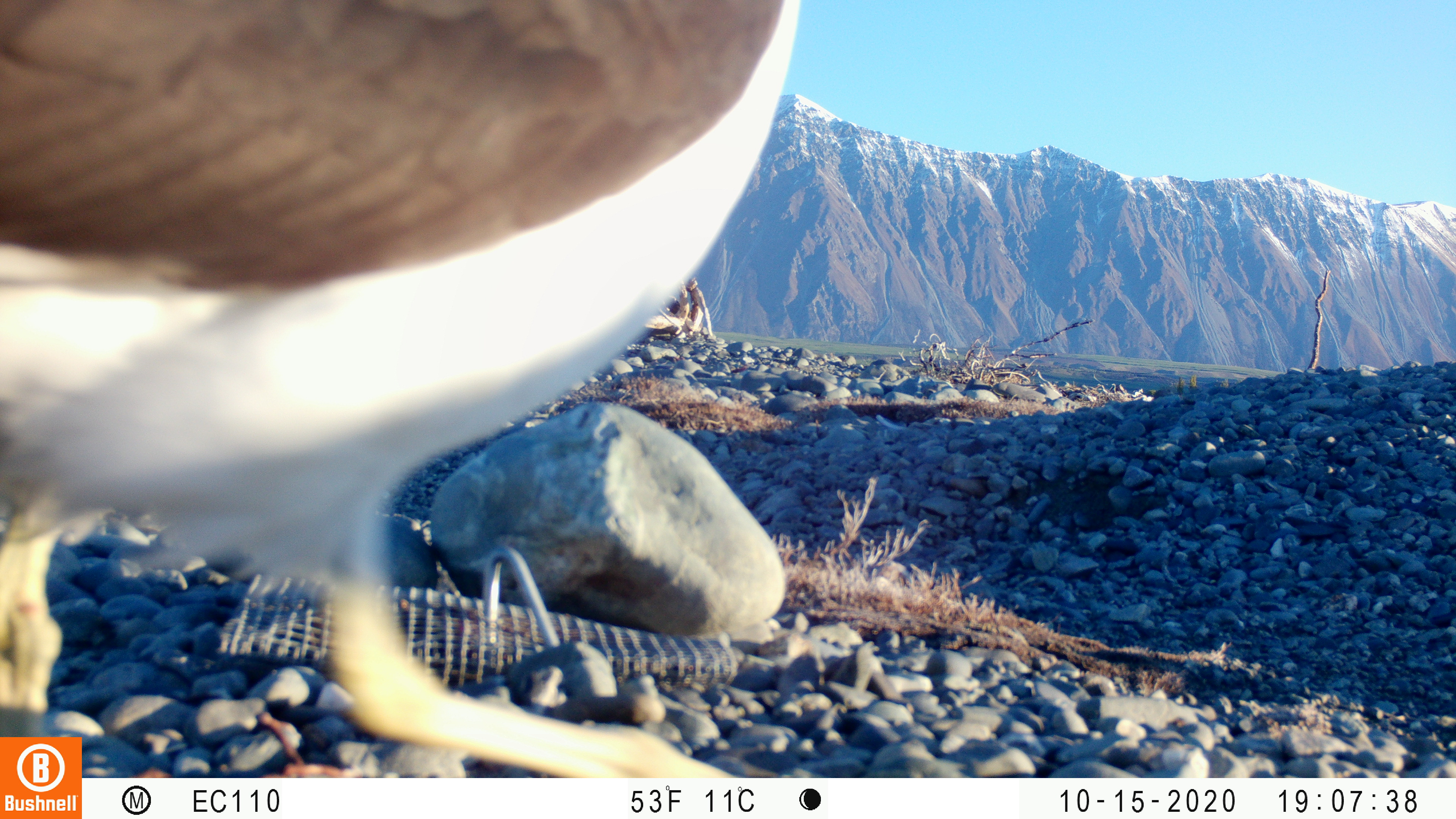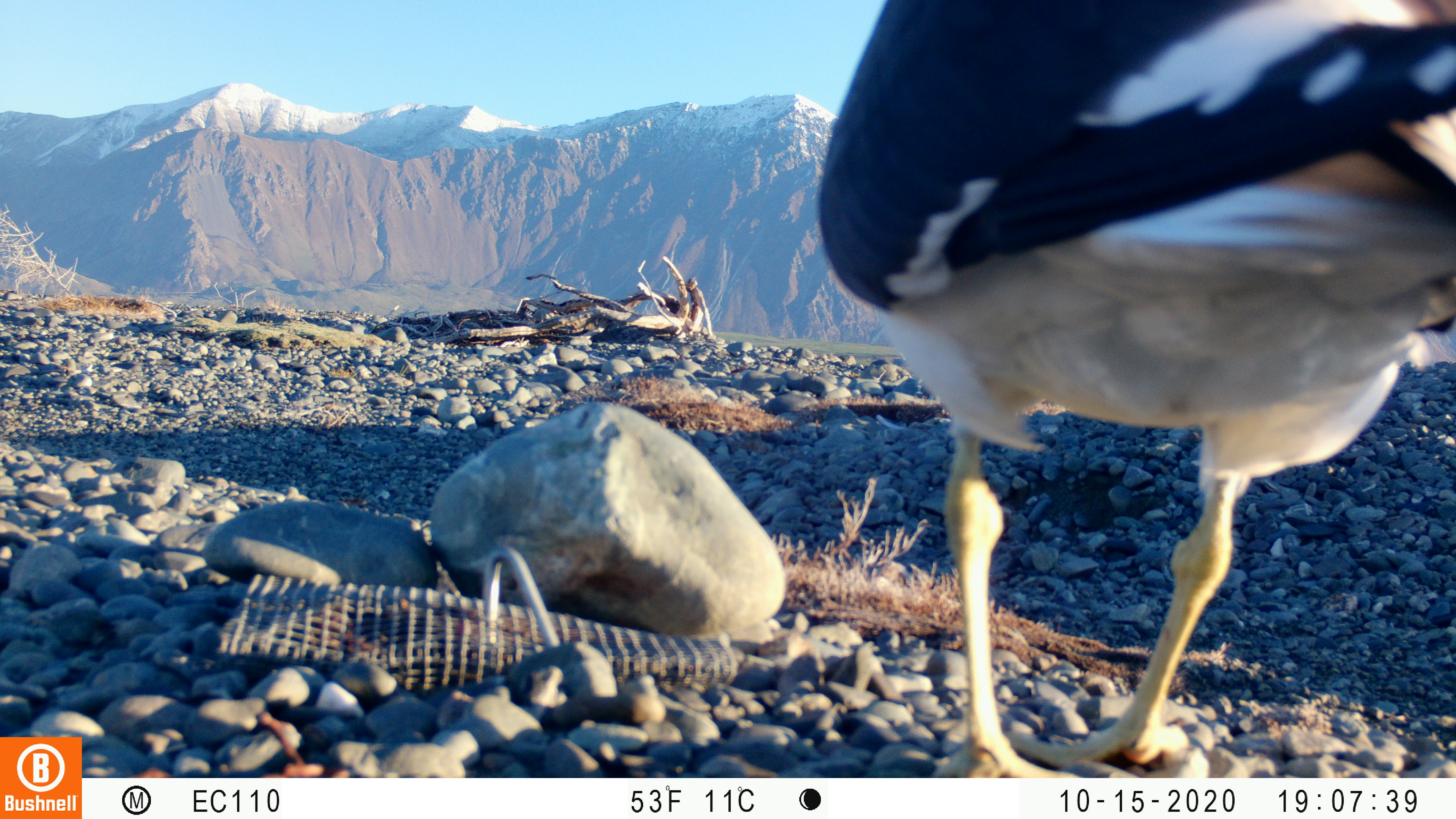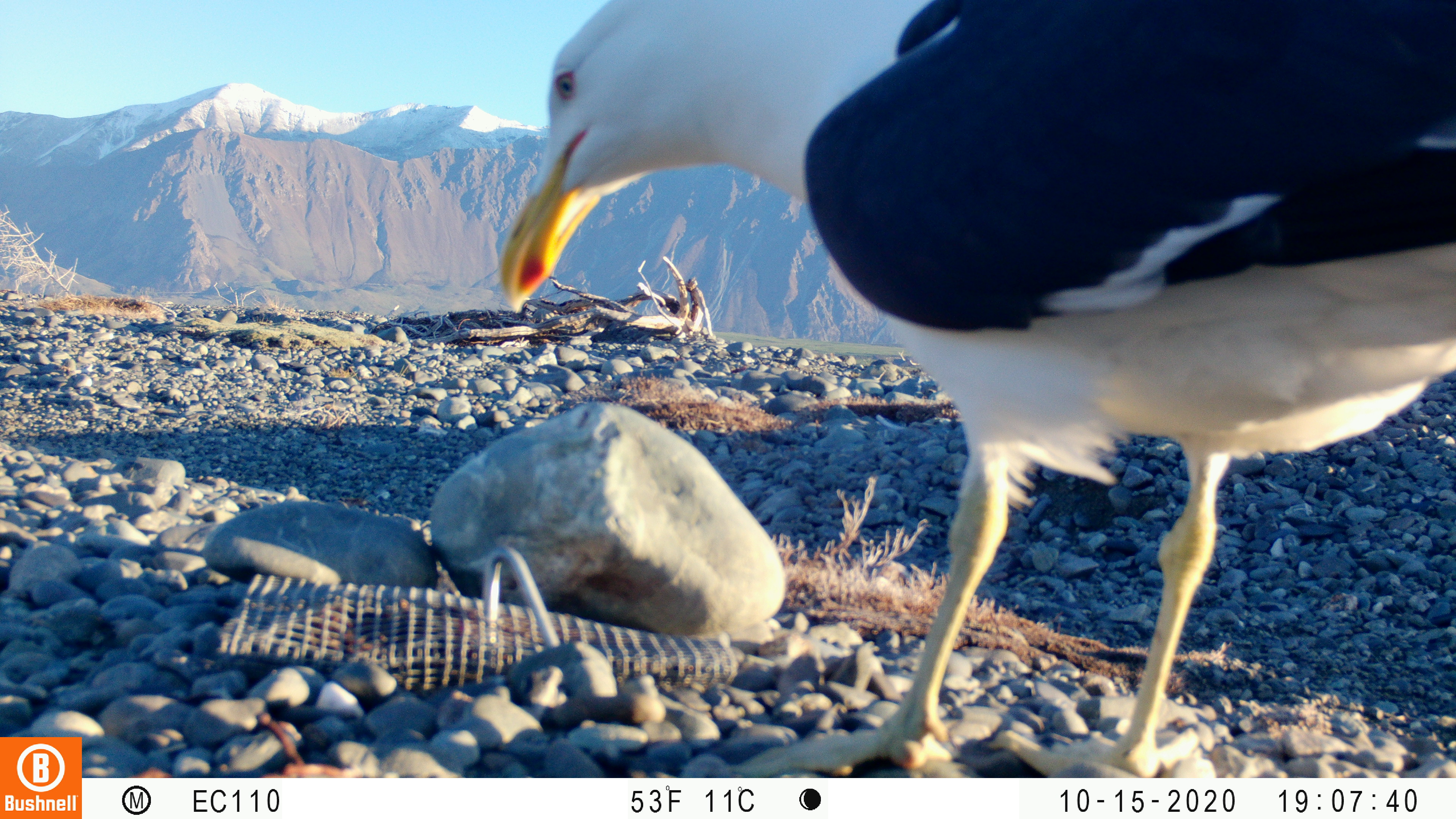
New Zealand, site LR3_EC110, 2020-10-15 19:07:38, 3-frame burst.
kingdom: Animalia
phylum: Chordata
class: Aves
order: Charadriiformes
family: Laridae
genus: Larus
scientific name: Larus fuscus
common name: black-backed gull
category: black backed gull